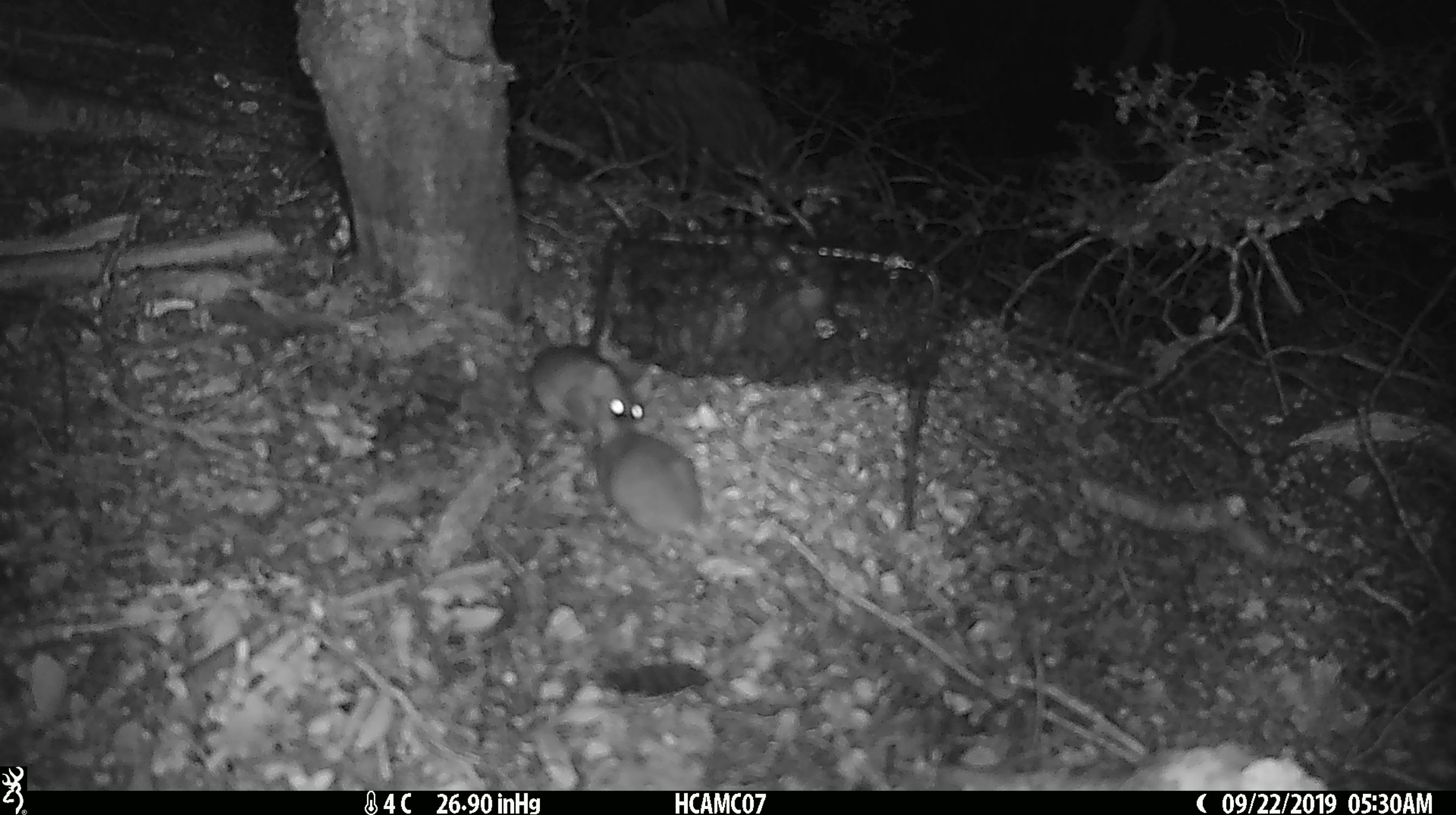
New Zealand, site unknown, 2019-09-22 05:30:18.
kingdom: Animalia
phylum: Chordata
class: Mammalia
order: Rodentia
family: Muridae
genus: Mus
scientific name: Mus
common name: mouse